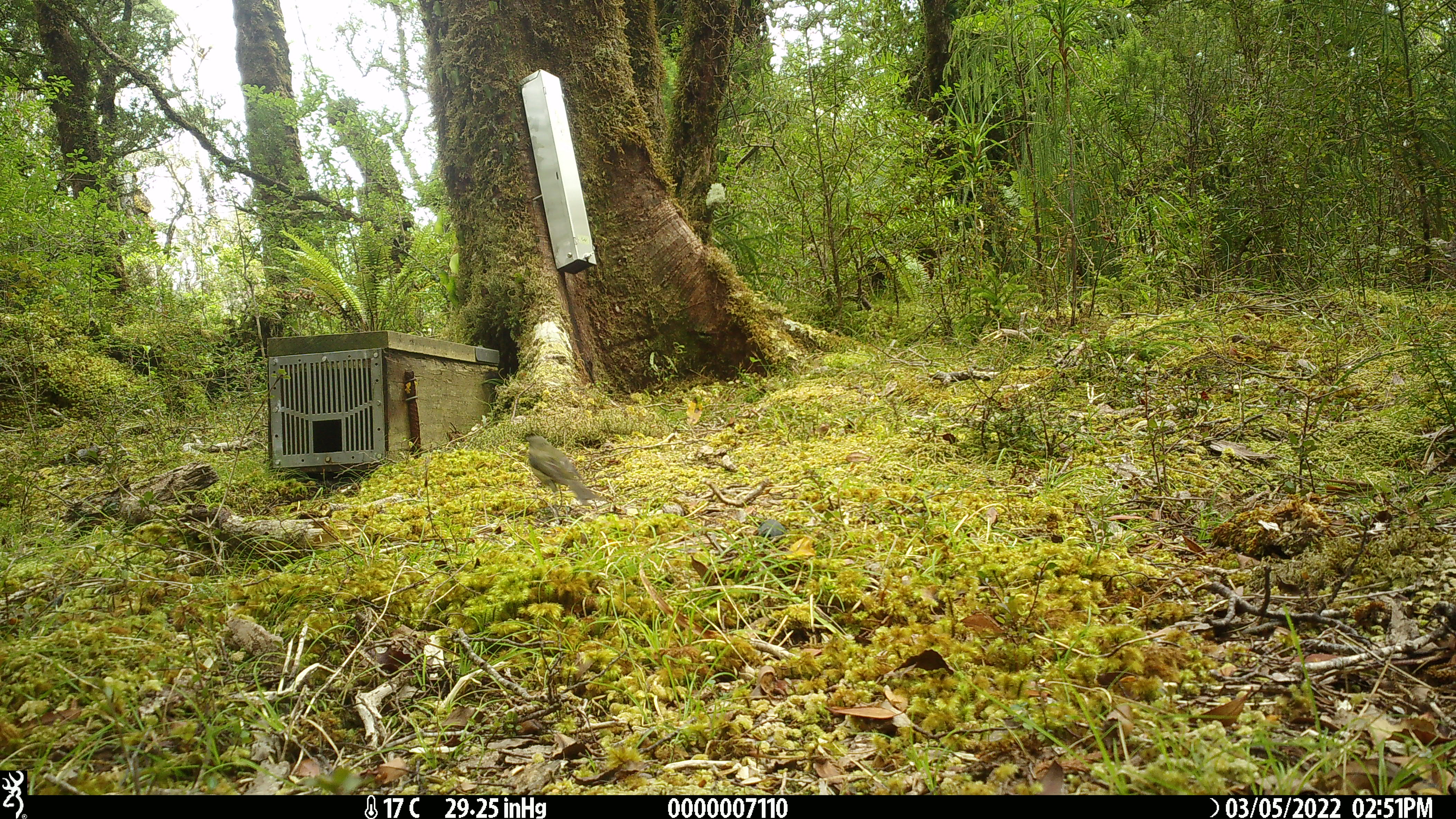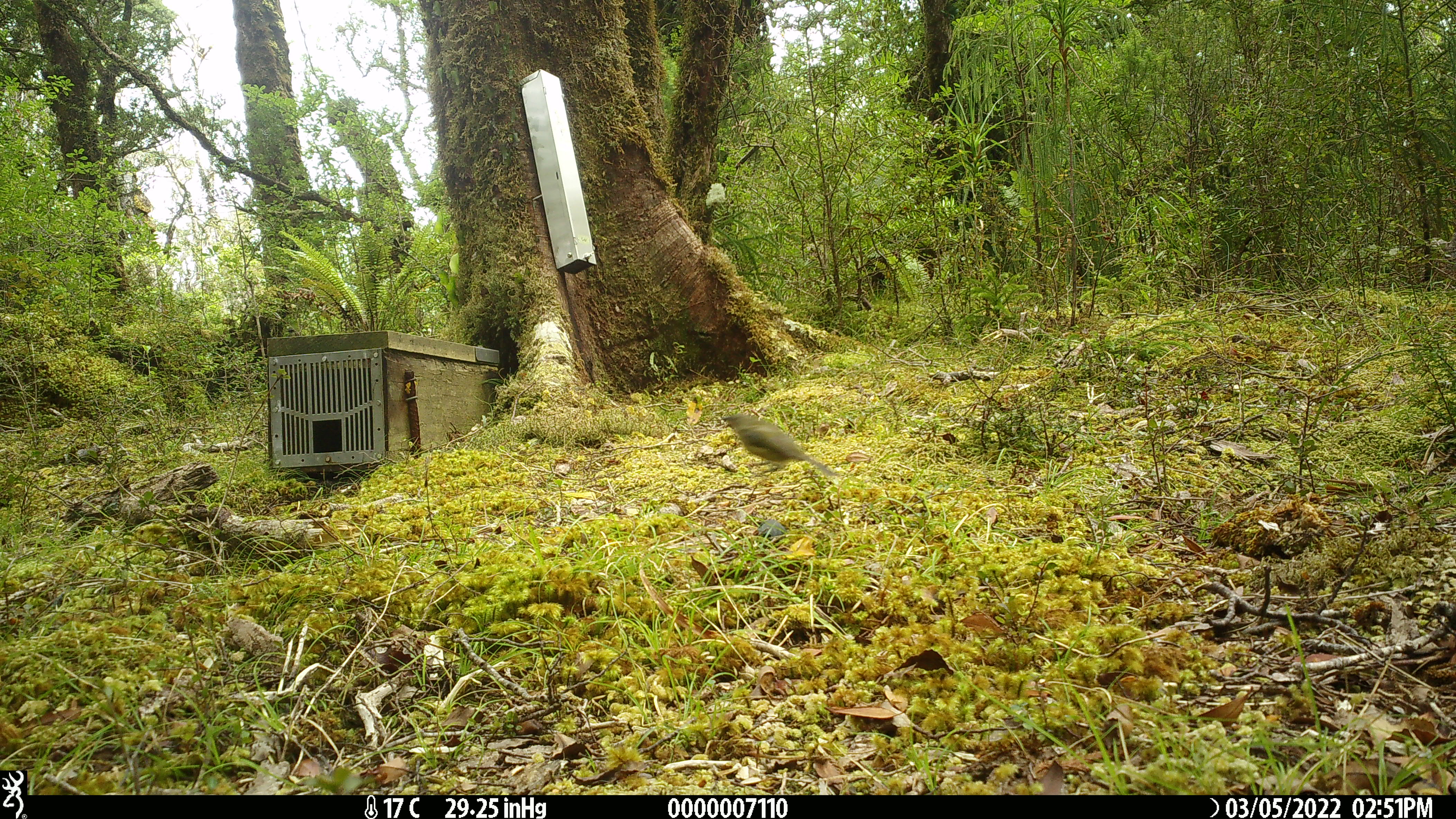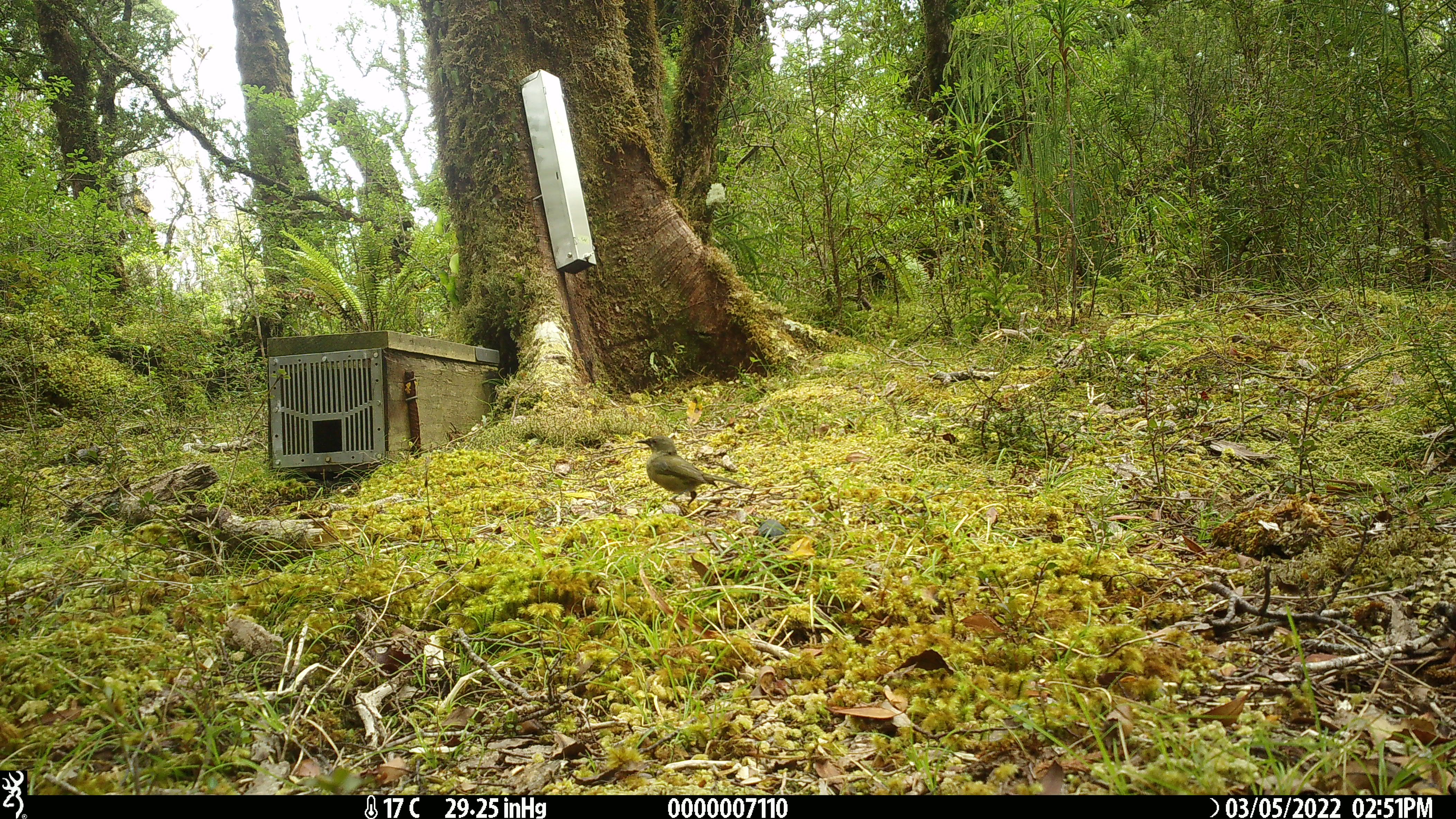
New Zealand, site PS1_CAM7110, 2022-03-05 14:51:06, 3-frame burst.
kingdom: Animalia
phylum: Chordata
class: Aves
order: Passeriformes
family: Meliphagidae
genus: Anthornis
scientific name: Anthornis melanura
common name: new zealand bellbird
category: bellbird